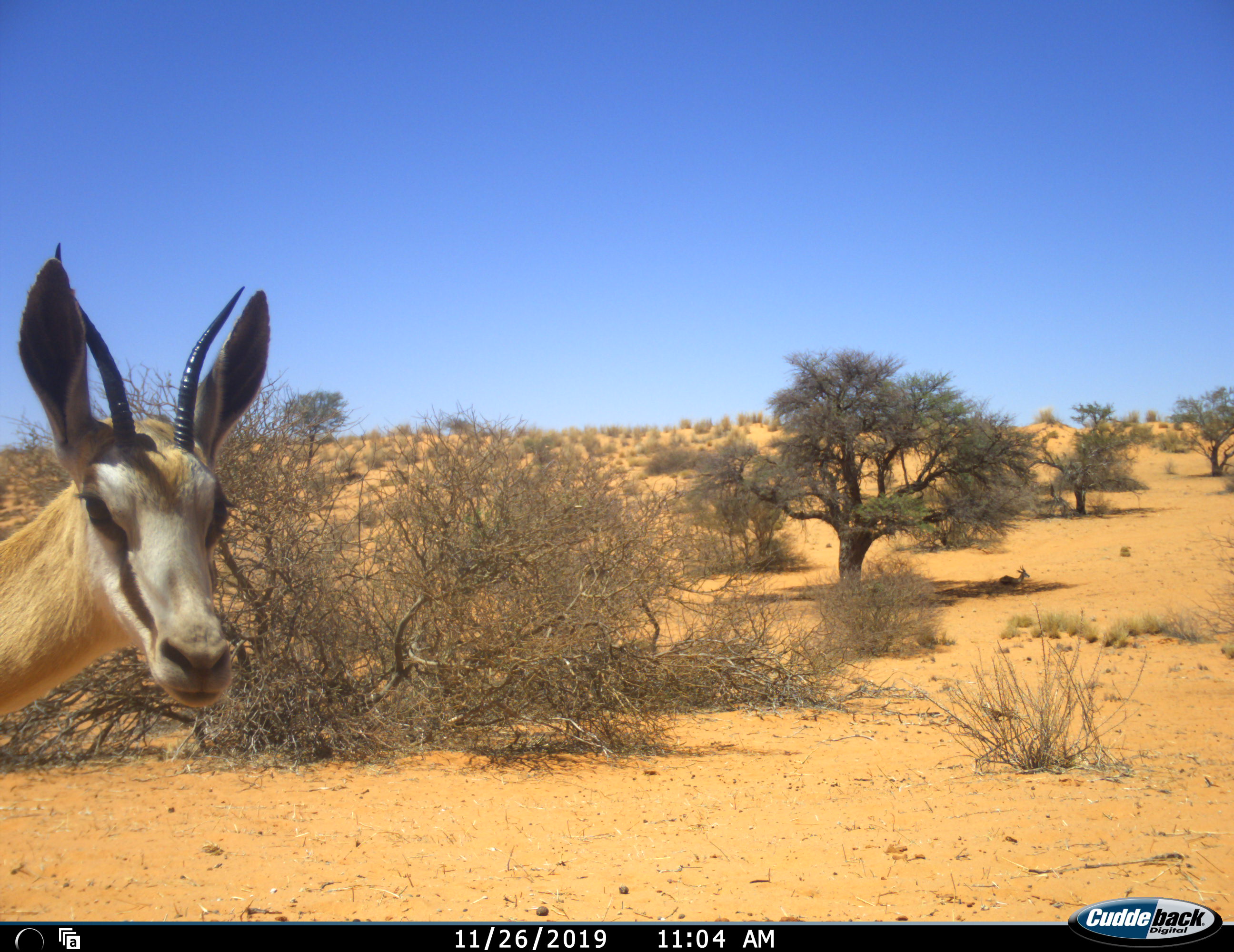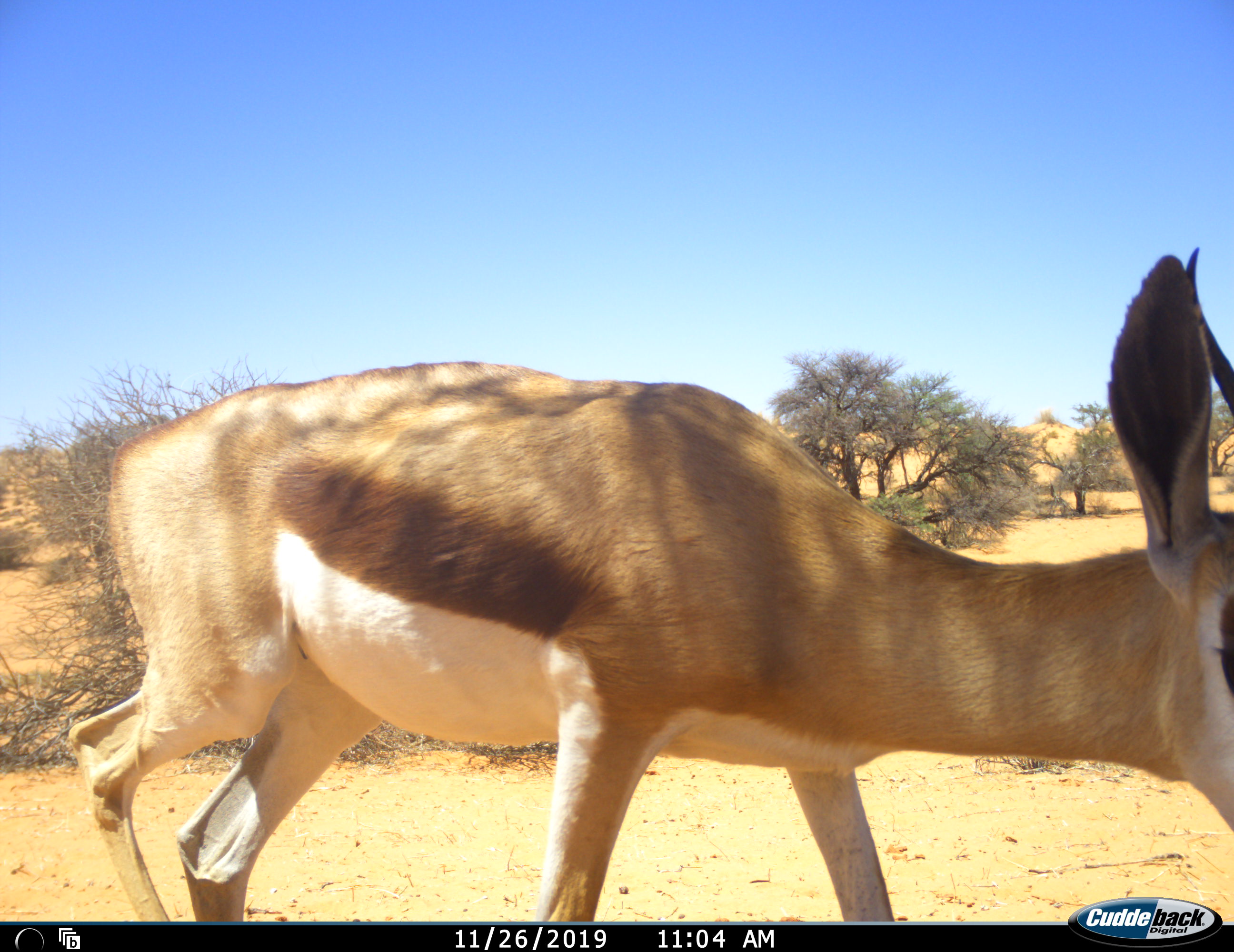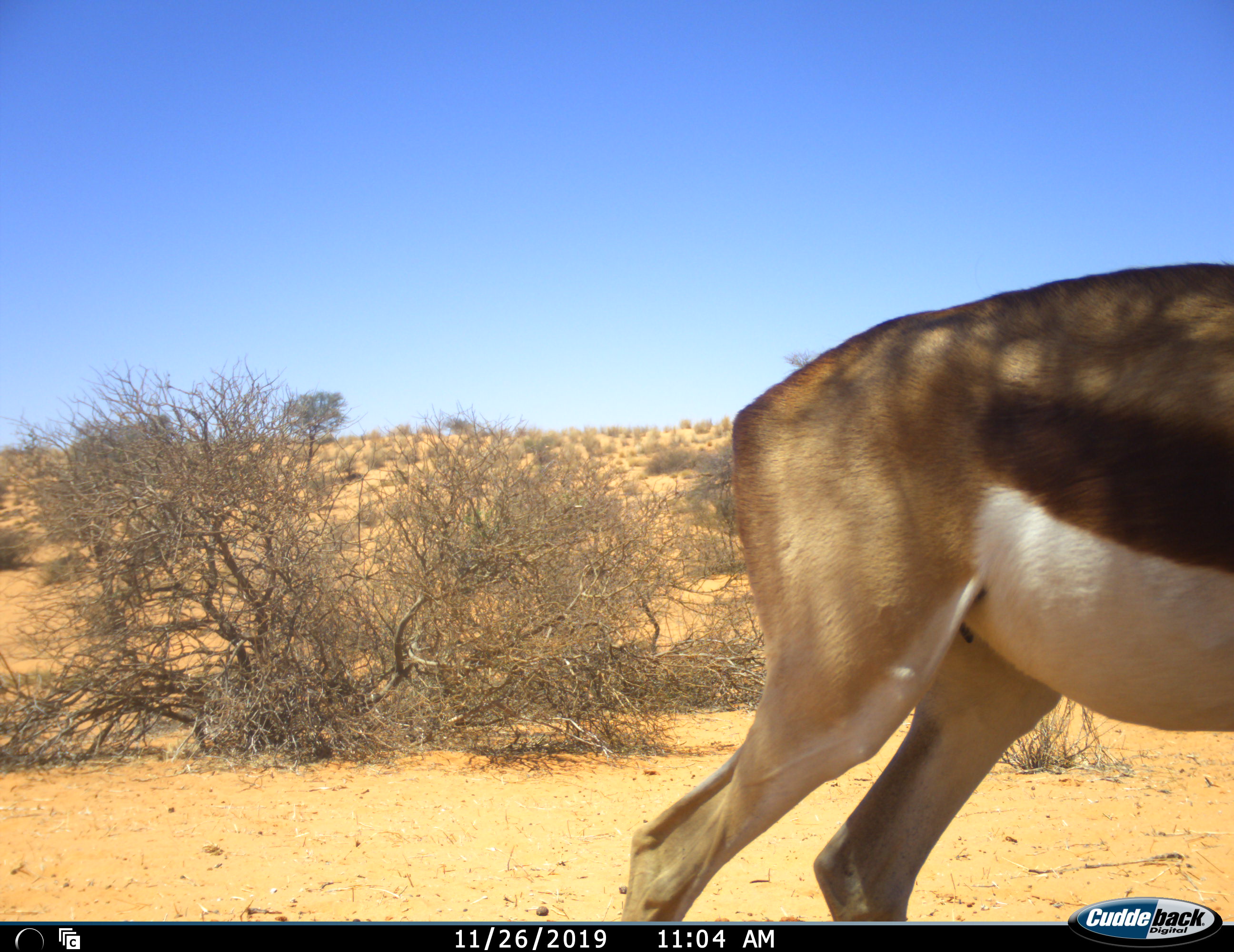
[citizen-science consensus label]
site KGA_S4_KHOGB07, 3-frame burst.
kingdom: Animalia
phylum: Chordata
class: Mammalia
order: Artiodactyla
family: Bovidae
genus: Antidorcas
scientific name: Antidorcas marsupialis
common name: springbok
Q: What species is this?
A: Springbok (Antidorcas marsupialis).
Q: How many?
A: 2.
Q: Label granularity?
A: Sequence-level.